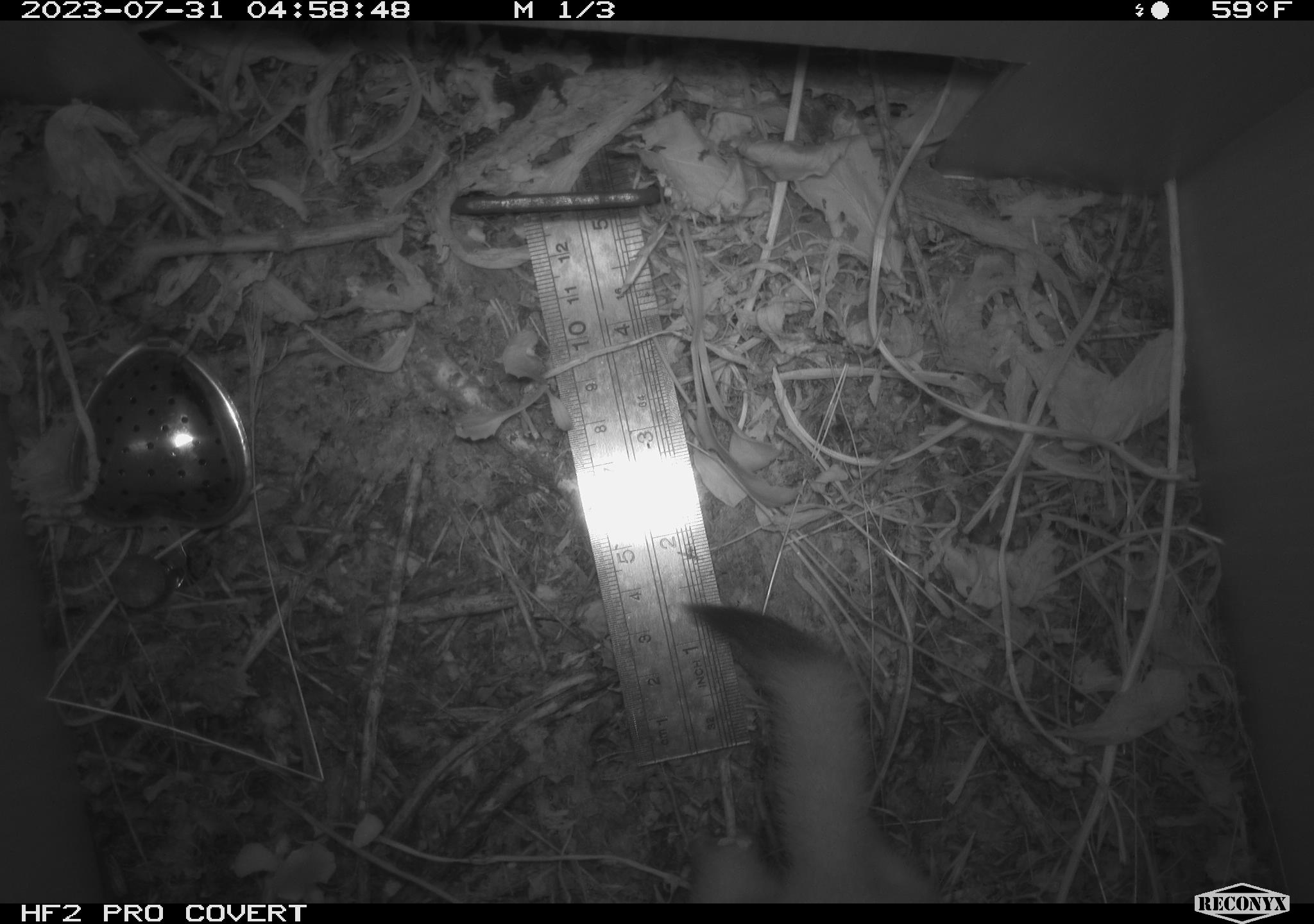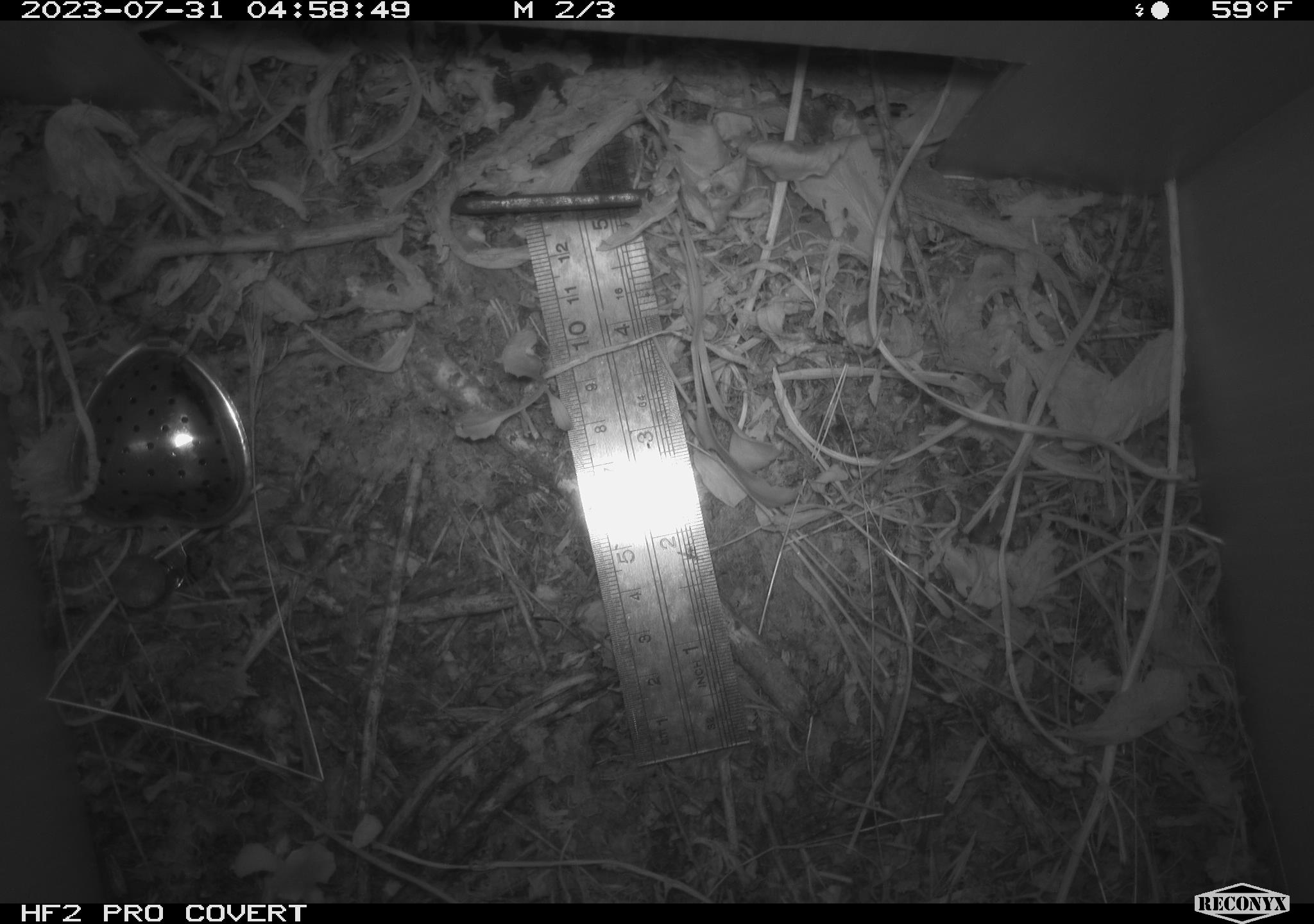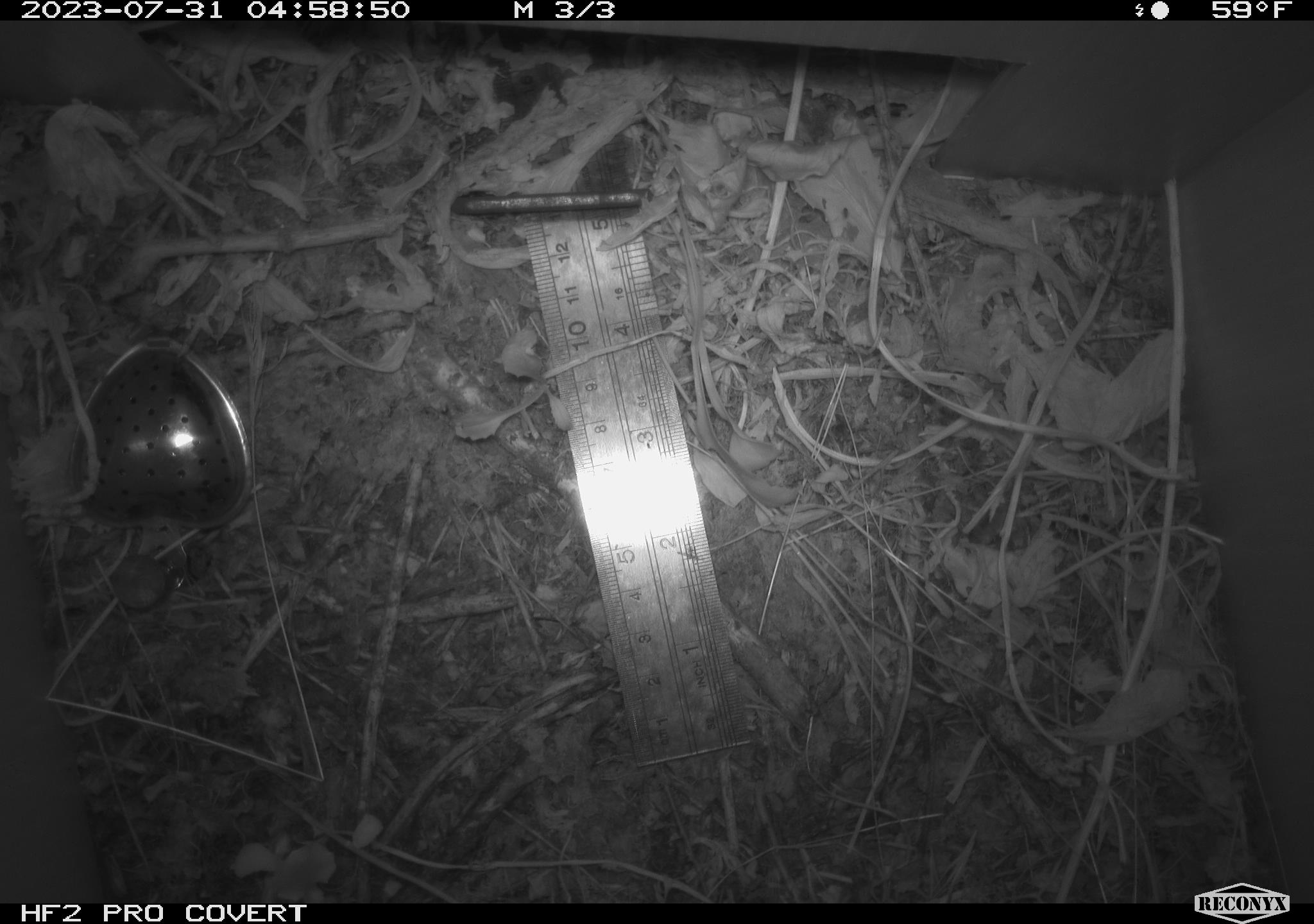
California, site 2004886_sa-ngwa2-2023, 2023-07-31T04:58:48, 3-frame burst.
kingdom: Animalia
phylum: Chordata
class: Mammalia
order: Carnivora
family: Mustelidae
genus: Neogale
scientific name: Neogale frenata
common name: long-tailed weasel